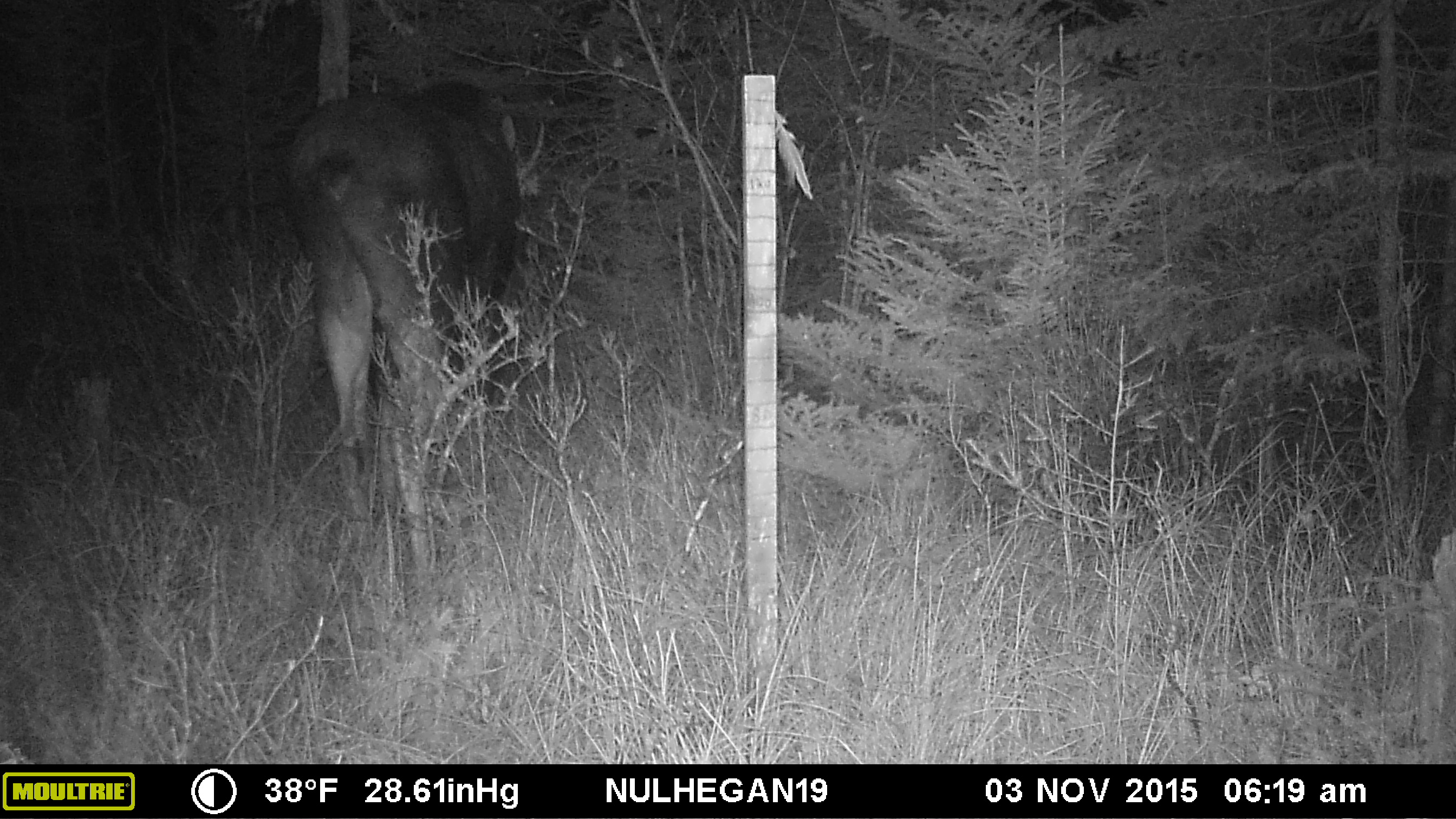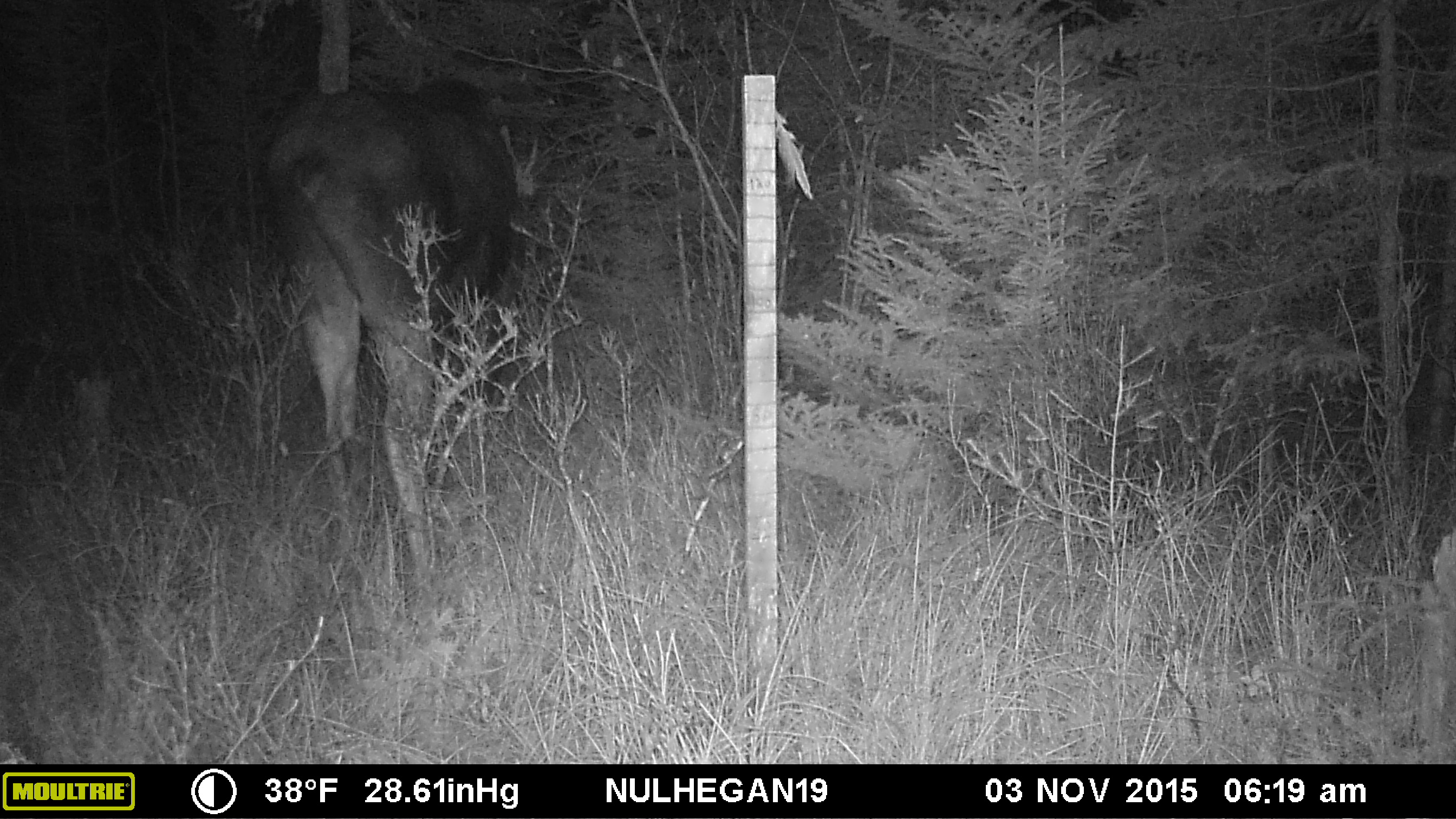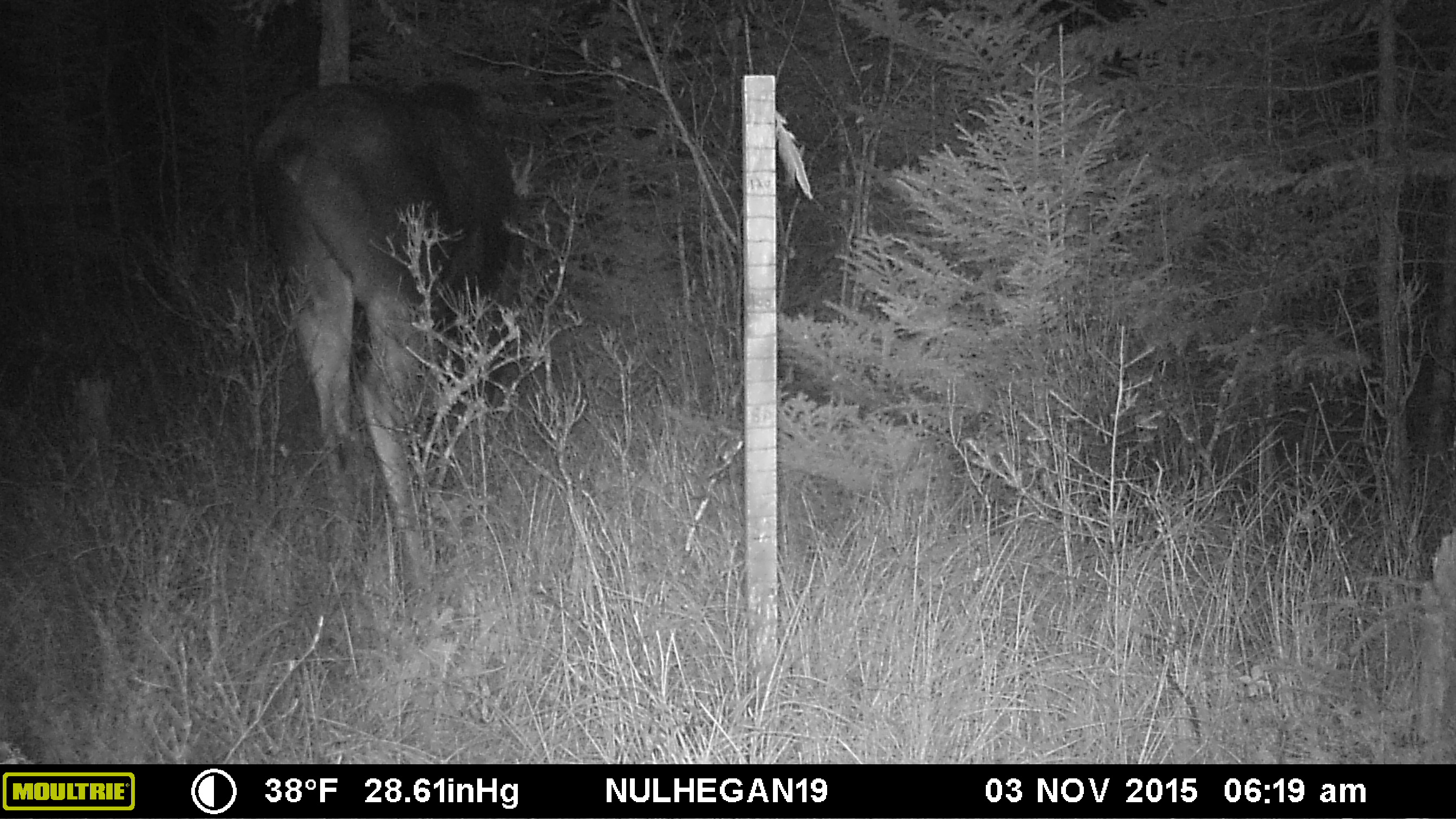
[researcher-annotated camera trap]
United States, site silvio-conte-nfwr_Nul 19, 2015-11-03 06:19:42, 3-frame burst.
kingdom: Animalia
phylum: Chordata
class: Mammalia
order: Artiodactyla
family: Cervidae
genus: Alces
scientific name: Alces alces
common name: moose